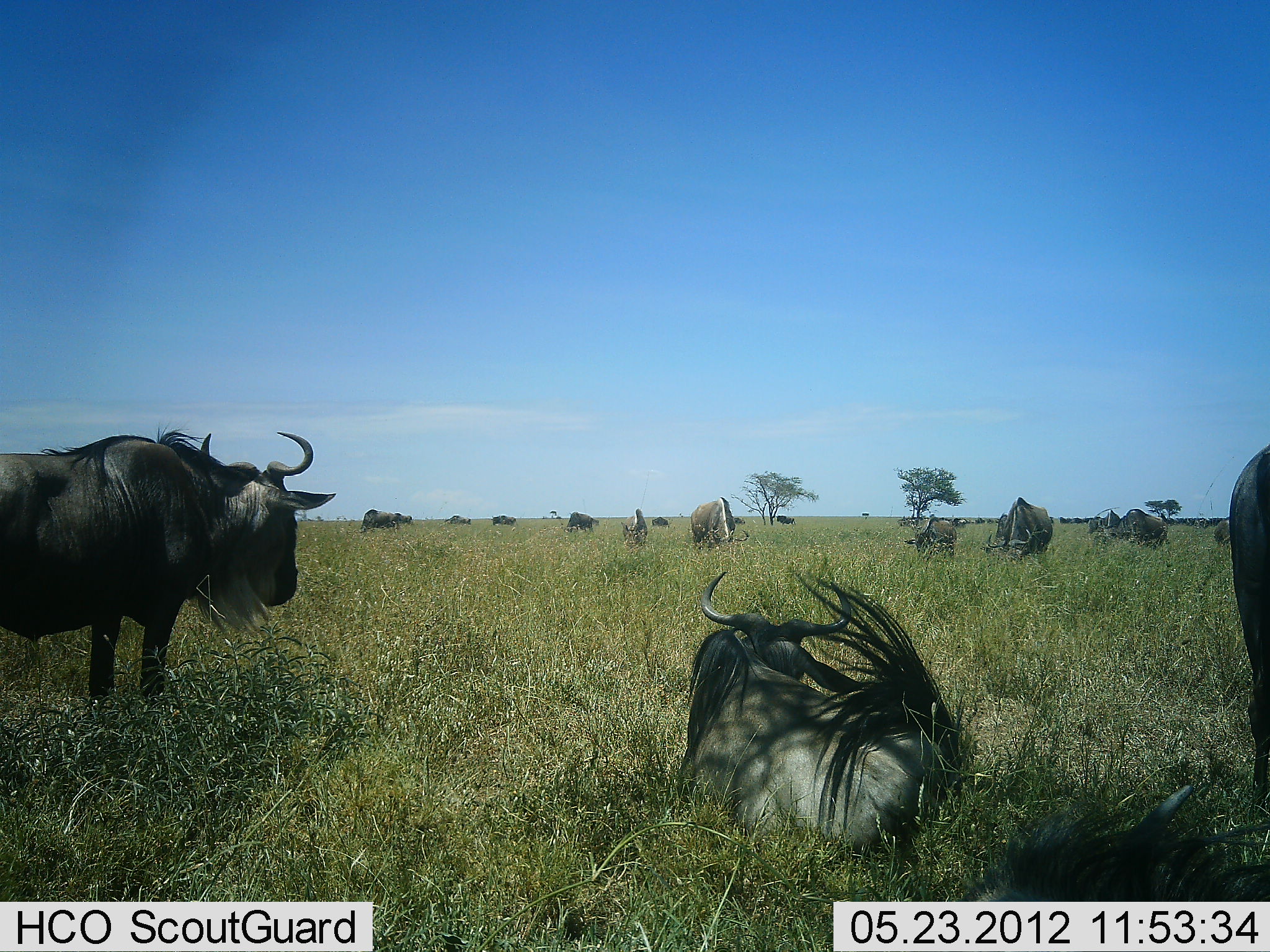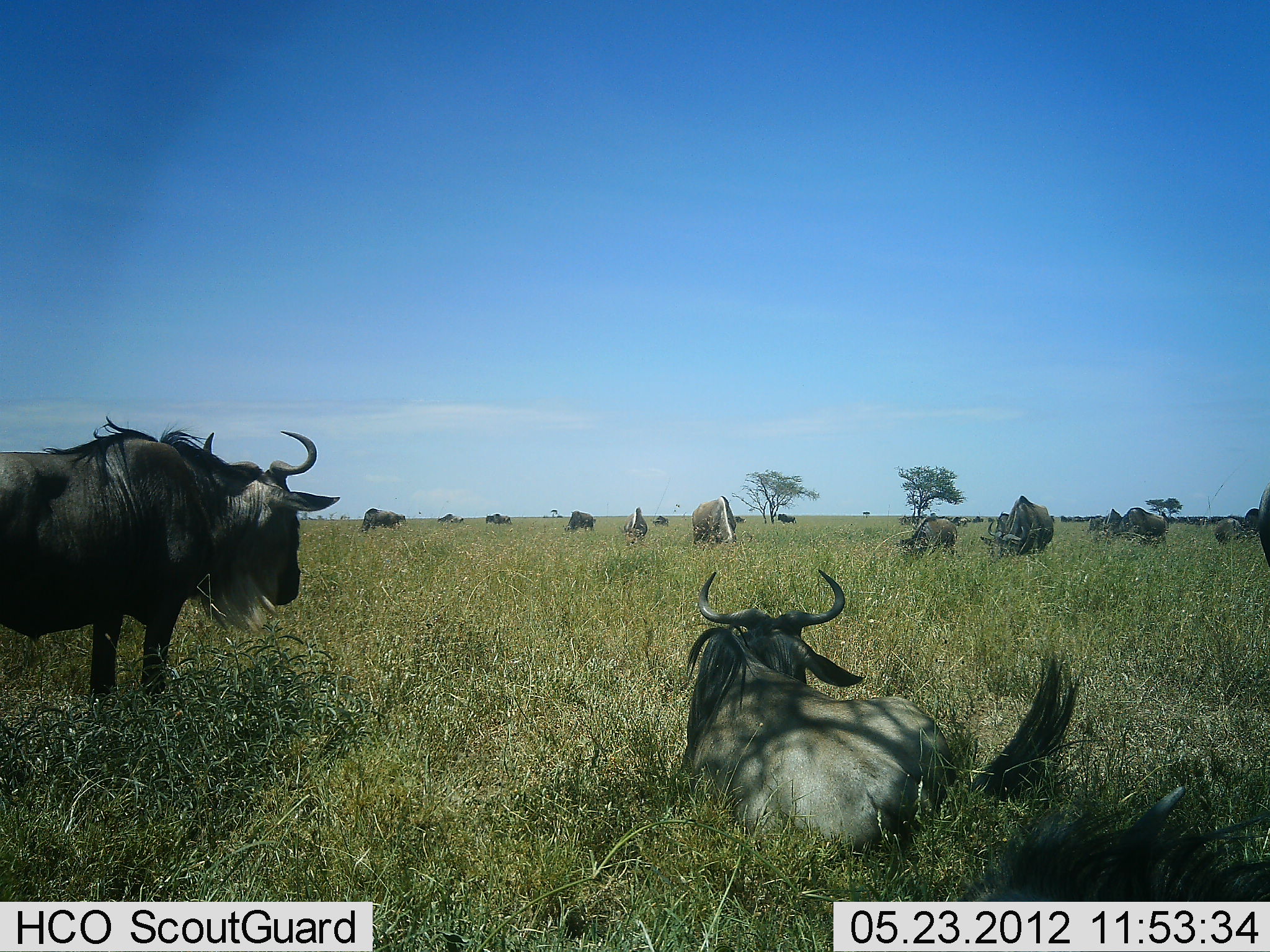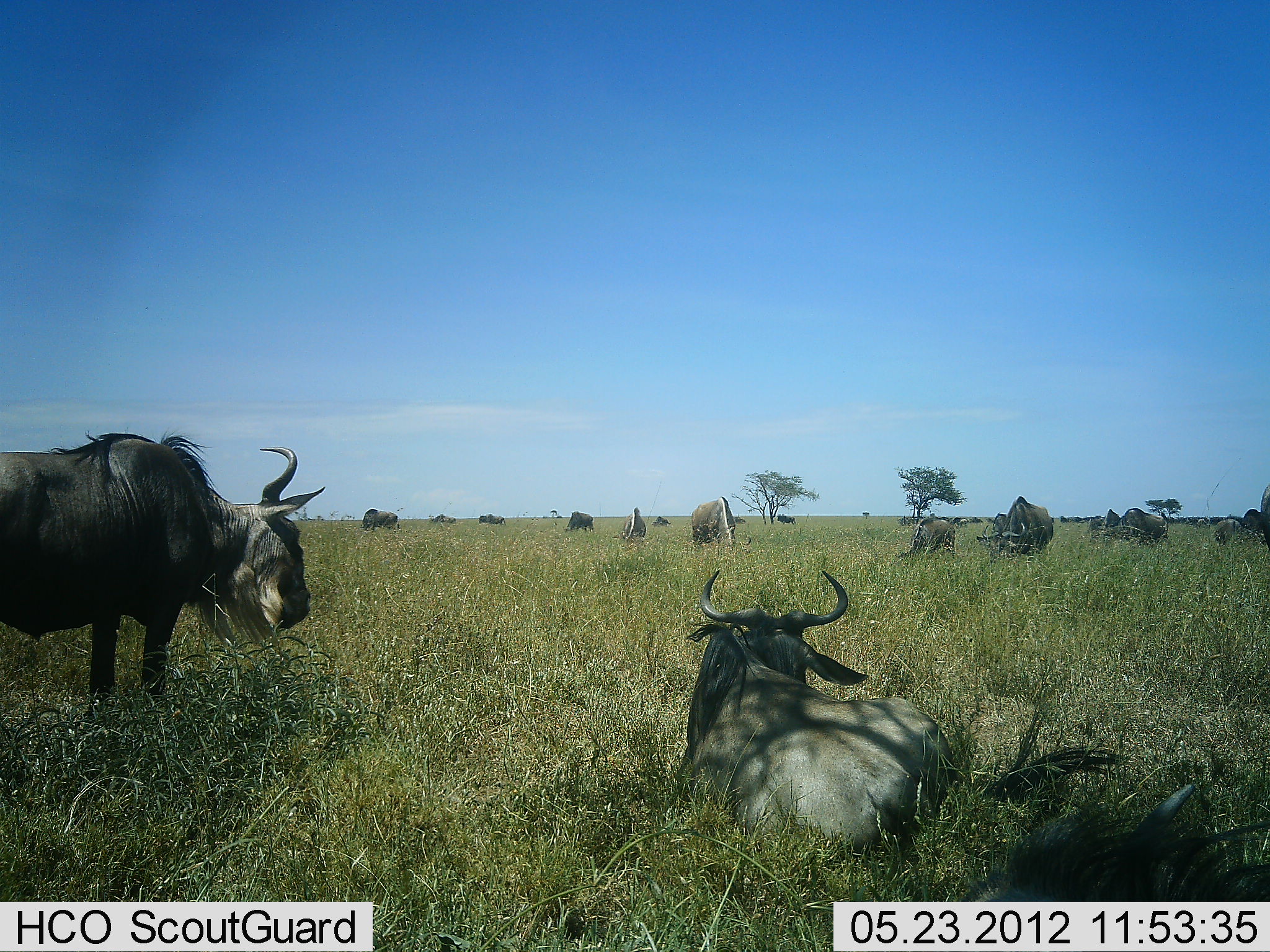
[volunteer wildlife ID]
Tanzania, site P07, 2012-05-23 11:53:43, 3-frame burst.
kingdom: Animalia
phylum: Chordata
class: Mammalia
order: Artiodactyla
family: Bovidae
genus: Connochaetes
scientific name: Connochaetes taurinus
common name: blue wildebeest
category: wildebeest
Wildebeest (blue wildebeest) (Connochaetes taurinus), count 11-50. Behavior (volunteer vote fractions): standing 80%, resting 90%, moving 15%, interacting 5%. Young present (vote fraction): 5%. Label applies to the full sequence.